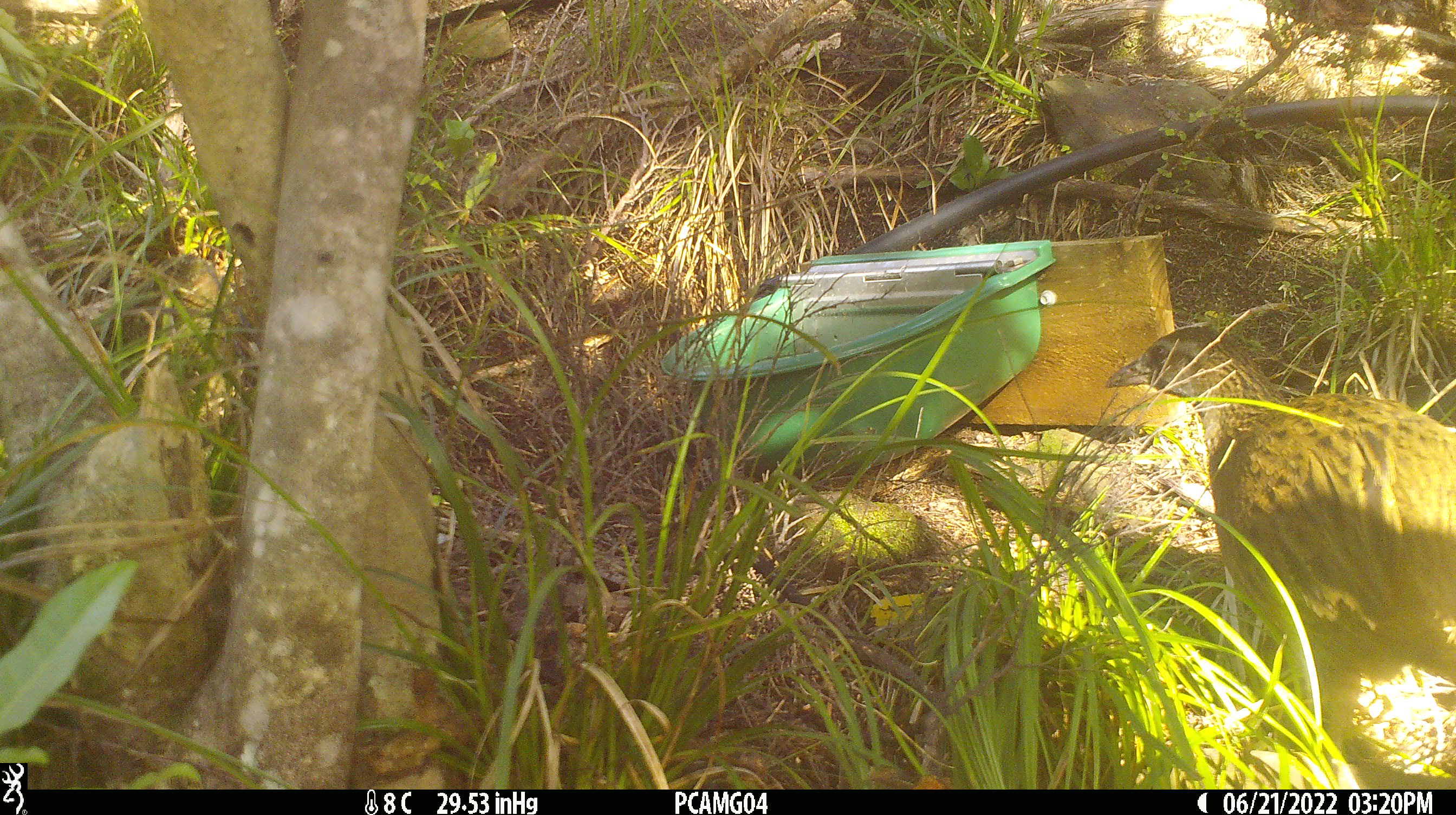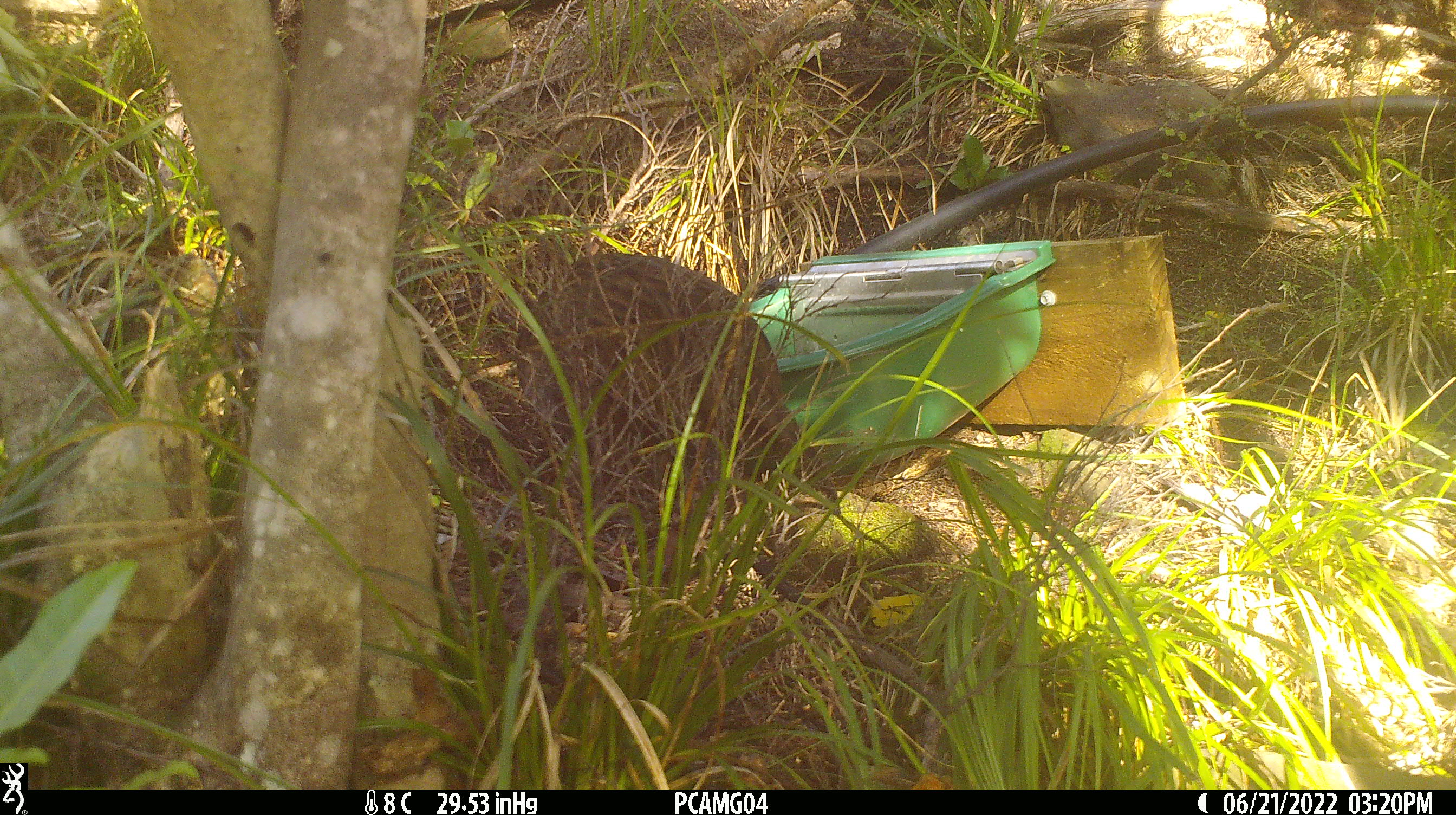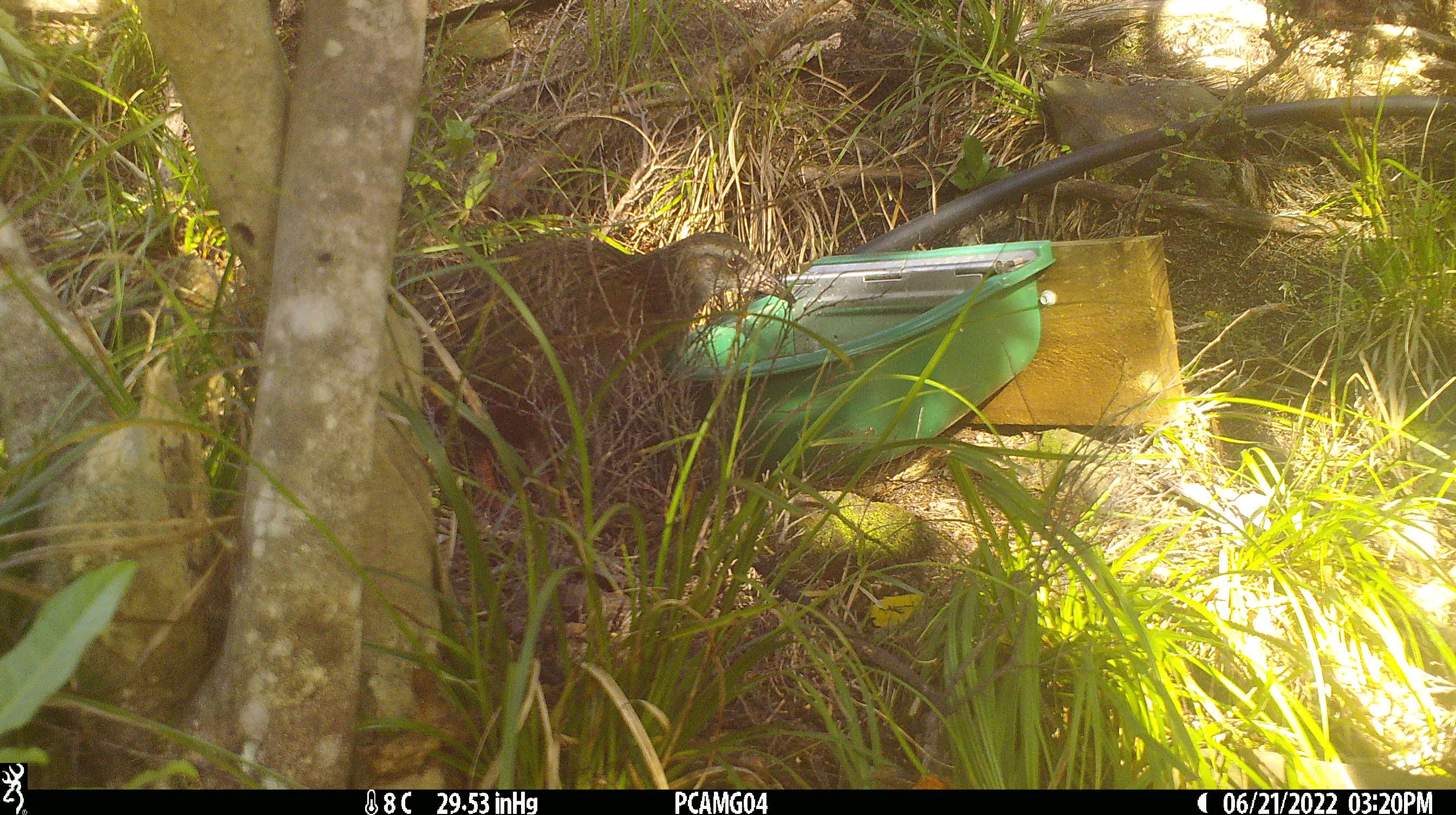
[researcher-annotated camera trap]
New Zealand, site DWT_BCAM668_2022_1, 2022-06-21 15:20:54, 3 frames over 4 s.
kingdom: Animalia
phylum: Chordata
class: Aves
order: Gruiformes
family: Rallidae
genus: Gallirallus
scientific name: Gallirallus australis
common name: weka